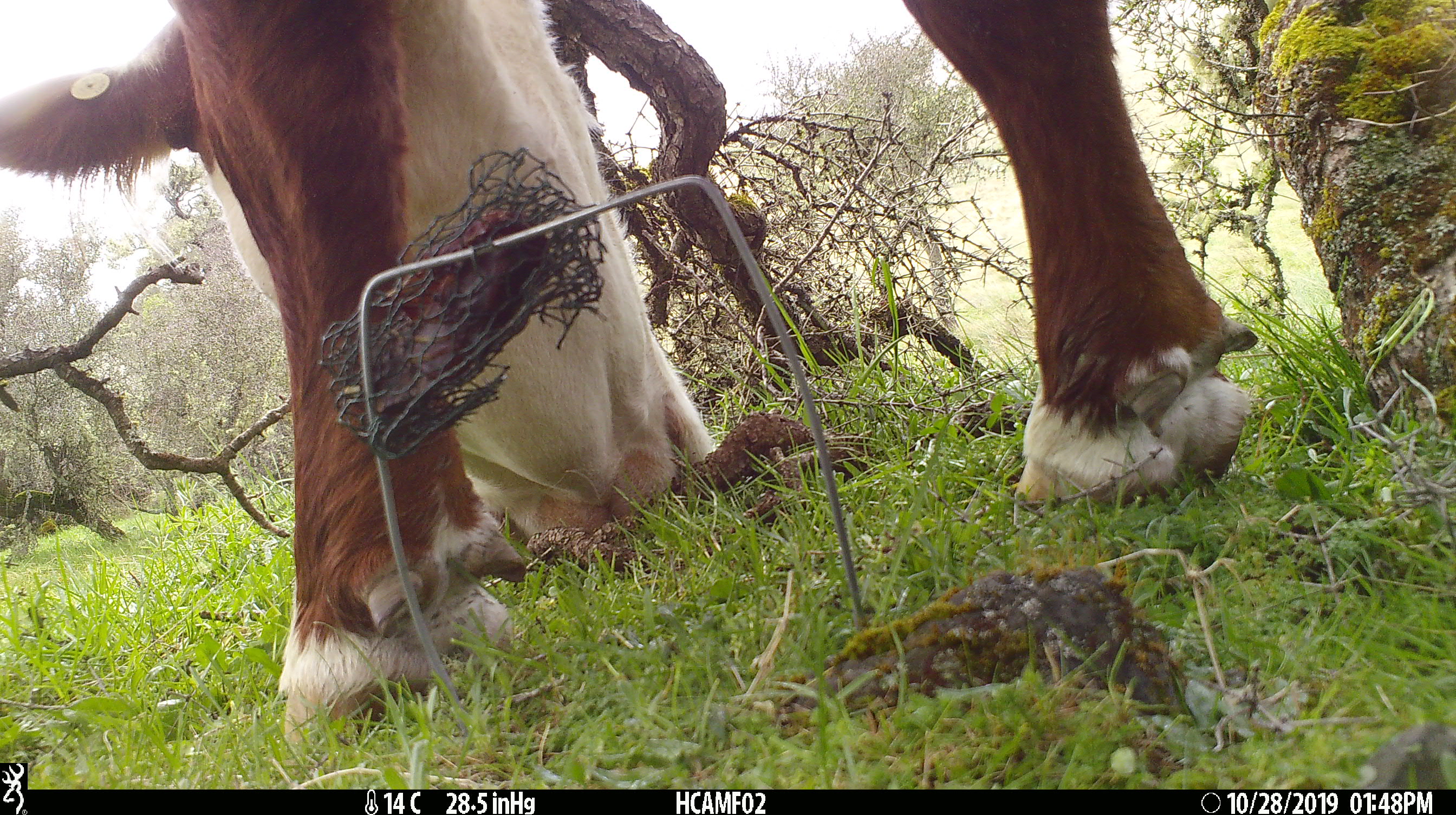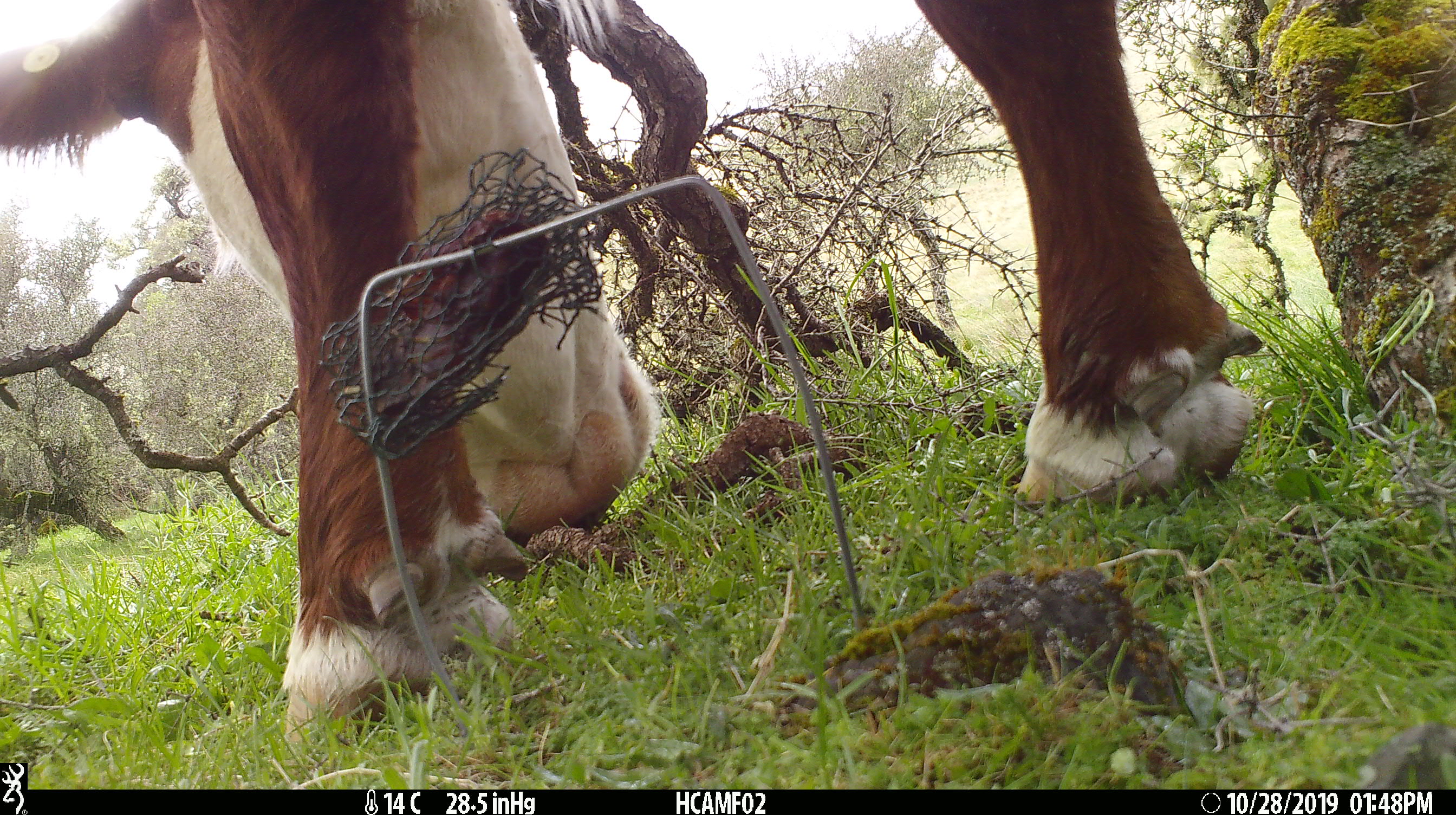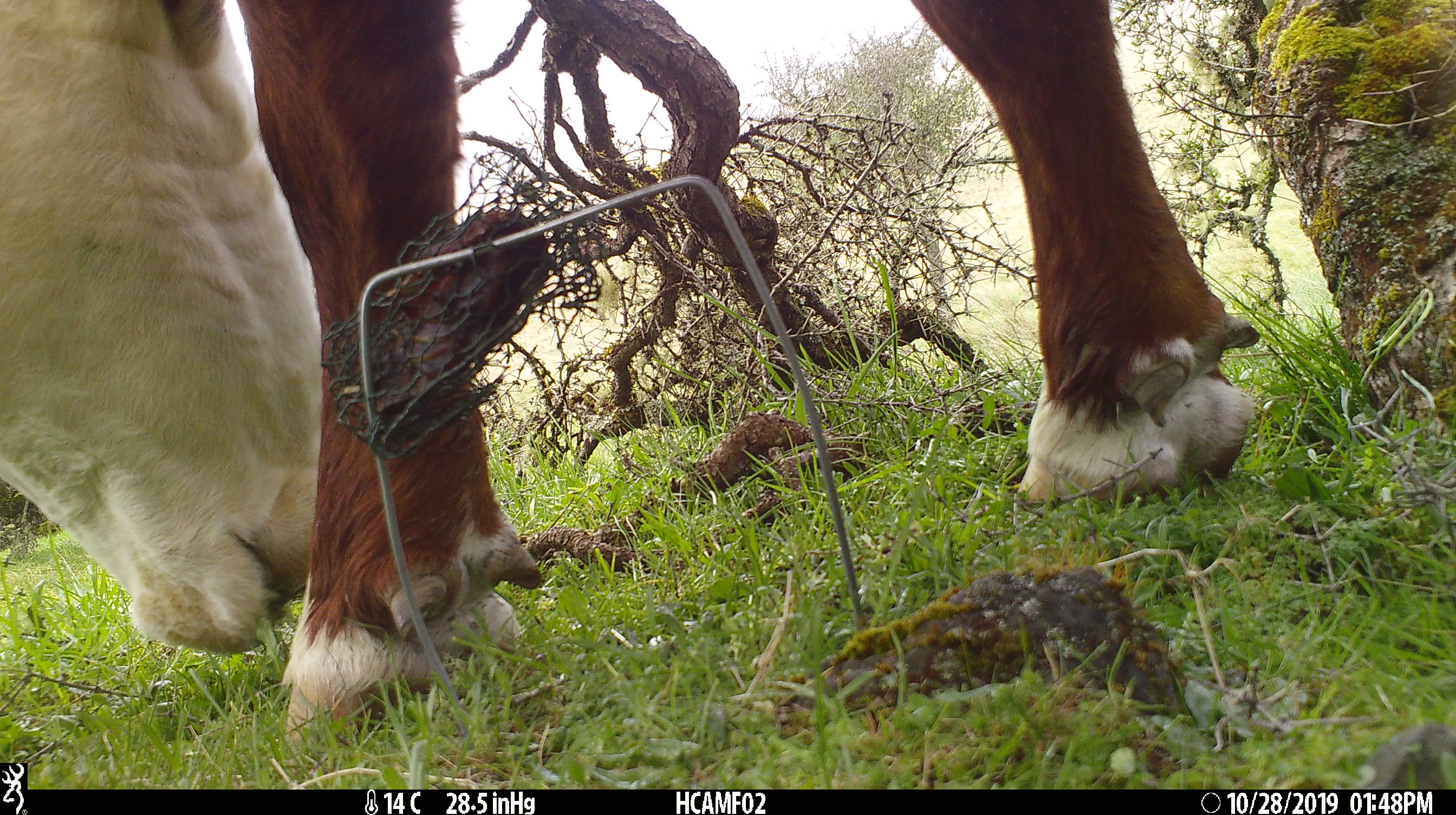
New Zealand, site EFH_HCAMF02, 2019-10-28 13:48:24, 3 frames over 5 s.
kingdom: Animalia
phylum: Chordata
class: Mammalia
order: Artiodactyla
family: Bovidae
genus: Bos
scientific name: Bos taurus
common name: domestic cow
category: cow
Cow (domestic cow) (Bos taurus).